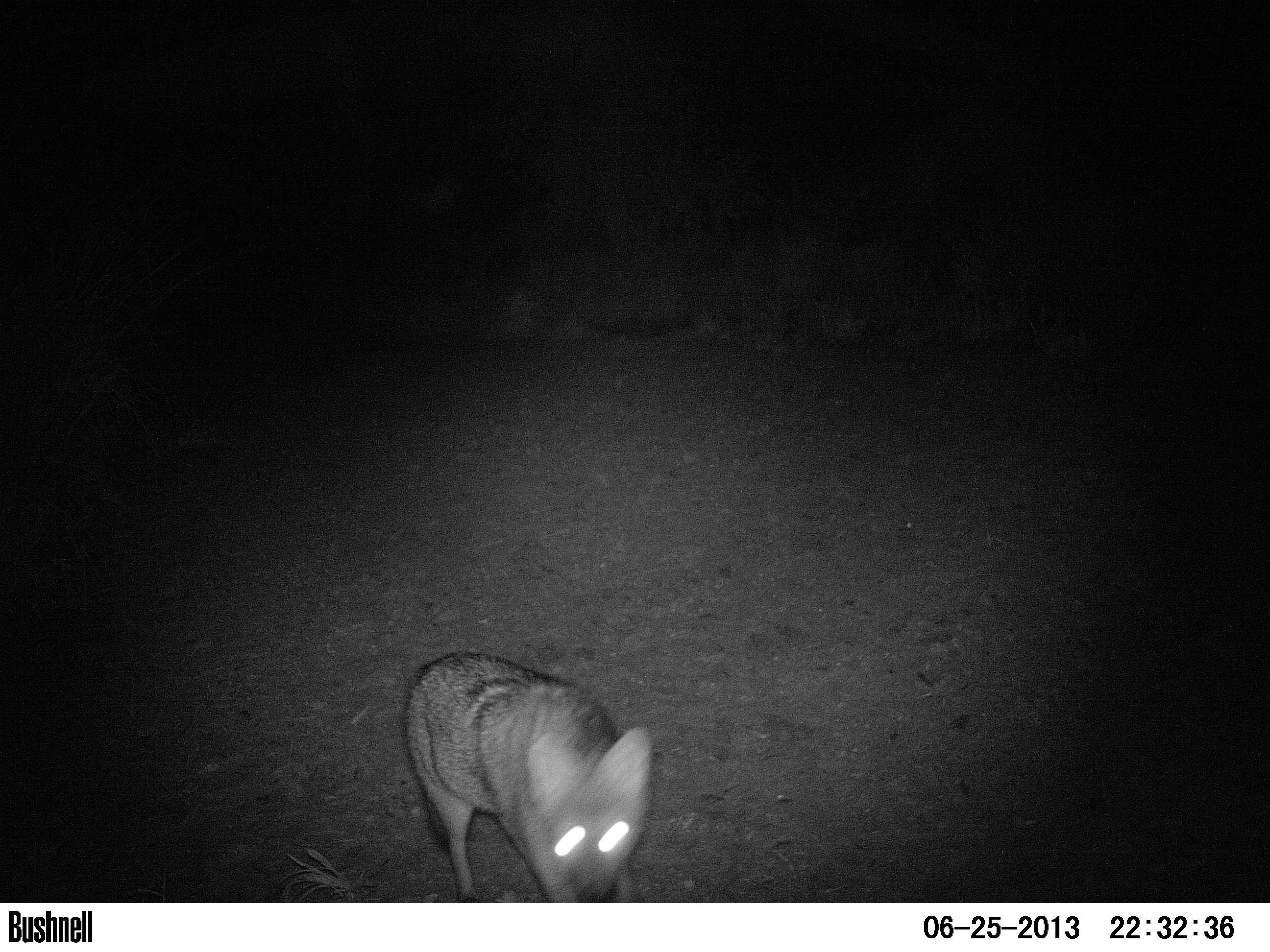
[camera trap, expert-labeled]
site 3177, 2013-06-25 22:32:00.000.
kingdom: Animalia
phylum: Chordata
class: Mammalia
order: Carnivora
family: Canidae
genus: Cerdocyon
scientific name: Cerdocyon thous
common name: crab-eating fox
Cerdocyon thous (crab-eating fox), count 1.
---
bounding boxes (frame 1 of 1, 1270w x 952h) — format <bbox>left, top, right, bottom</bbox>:
cerdocyon thous: <bbox>399, 649, 652, 901</bbox>